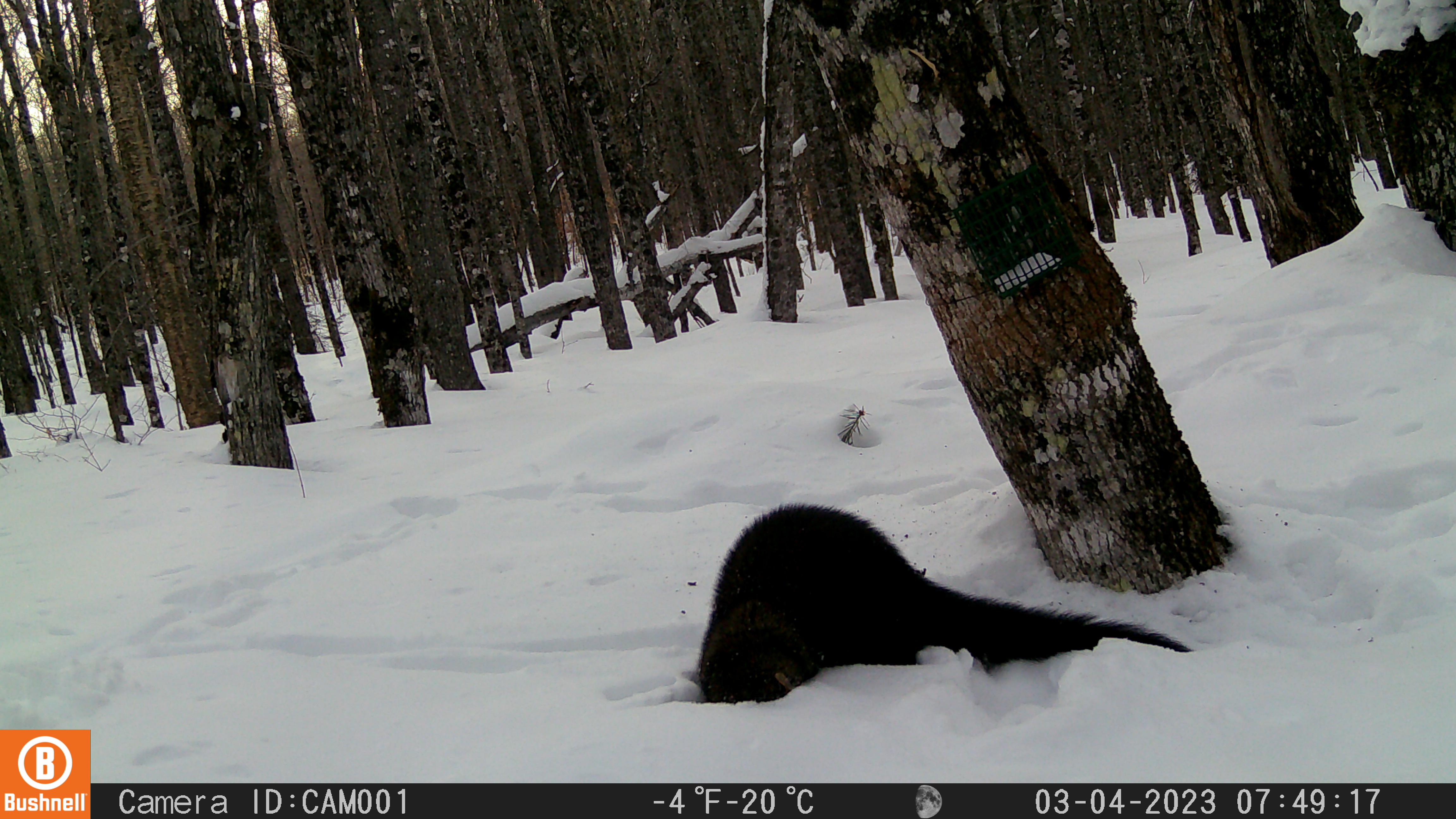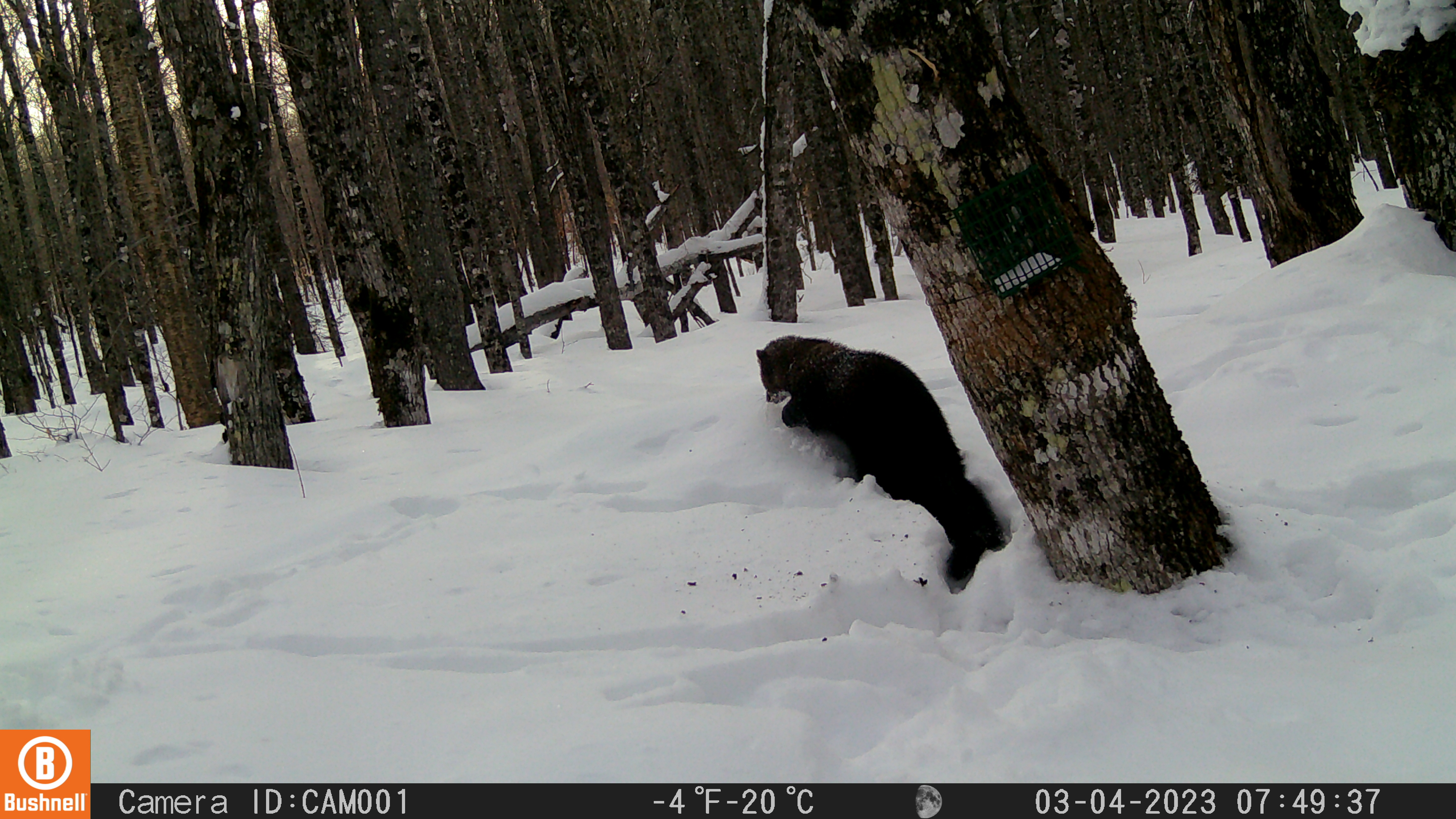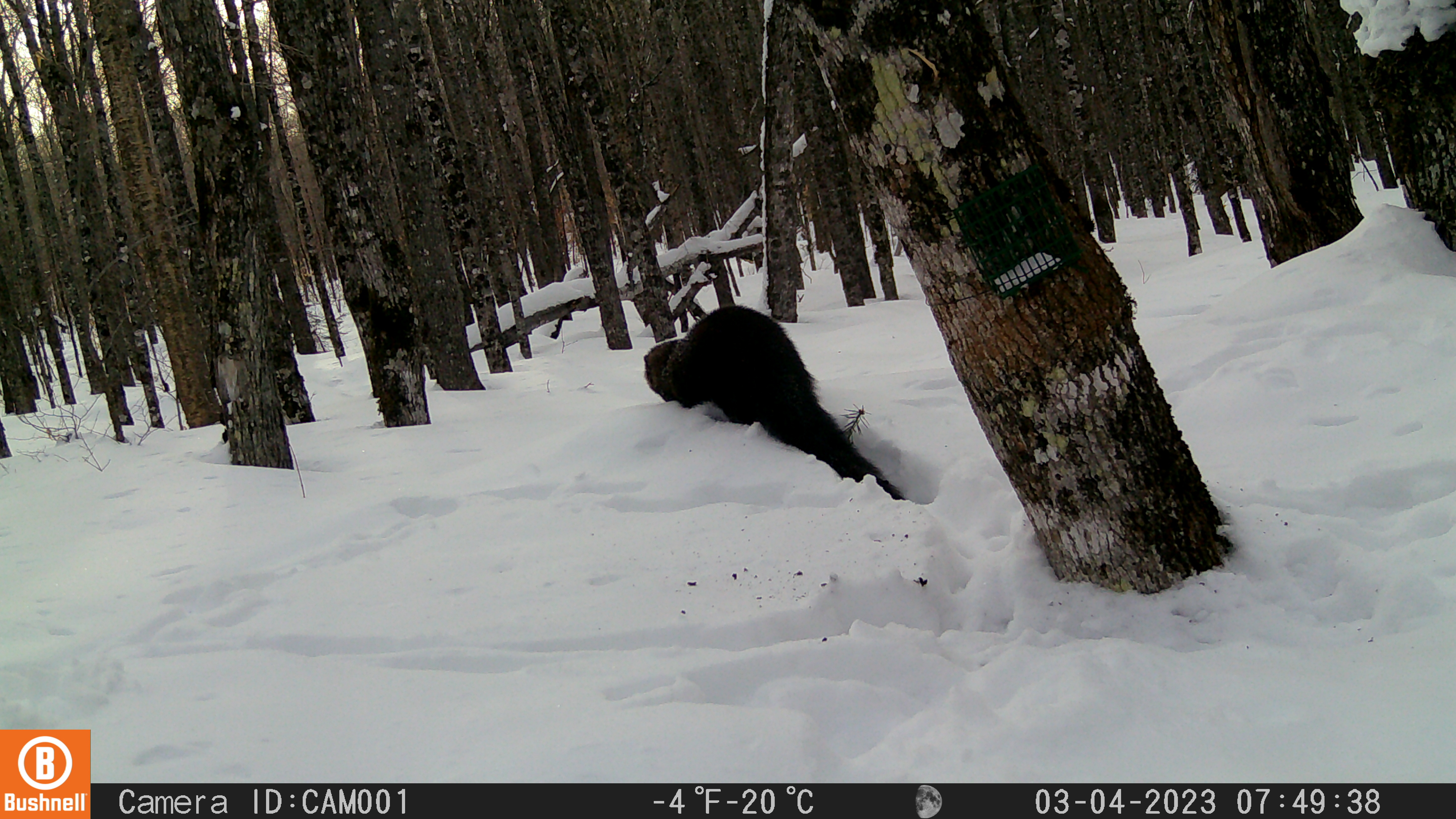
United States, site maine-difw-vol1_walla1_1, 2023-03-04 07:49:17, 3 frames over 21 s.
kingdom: Animalia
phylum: Chordata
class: Mammalia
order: Carnivora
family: Mustelidae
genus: Pekania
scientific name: Pekania pennanti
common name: fisher